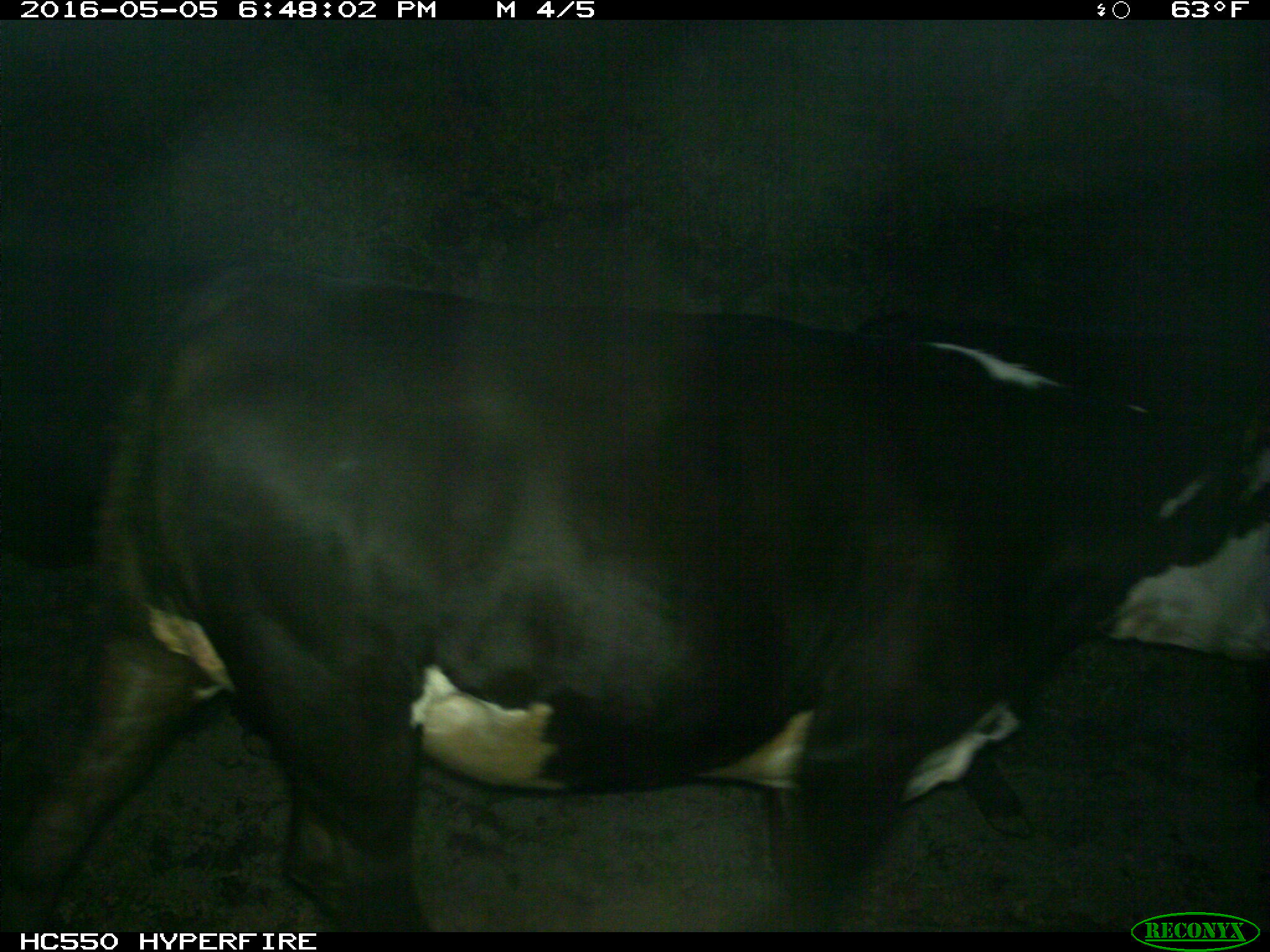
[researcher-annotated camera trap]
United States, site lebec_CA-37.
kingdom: Animalia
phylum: Chordata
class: Mammalia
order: Artiodactyla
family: Bovidae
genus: Bos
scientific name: Bos taurus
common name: domestic cow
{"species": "Bos taurus (domestic cow)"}